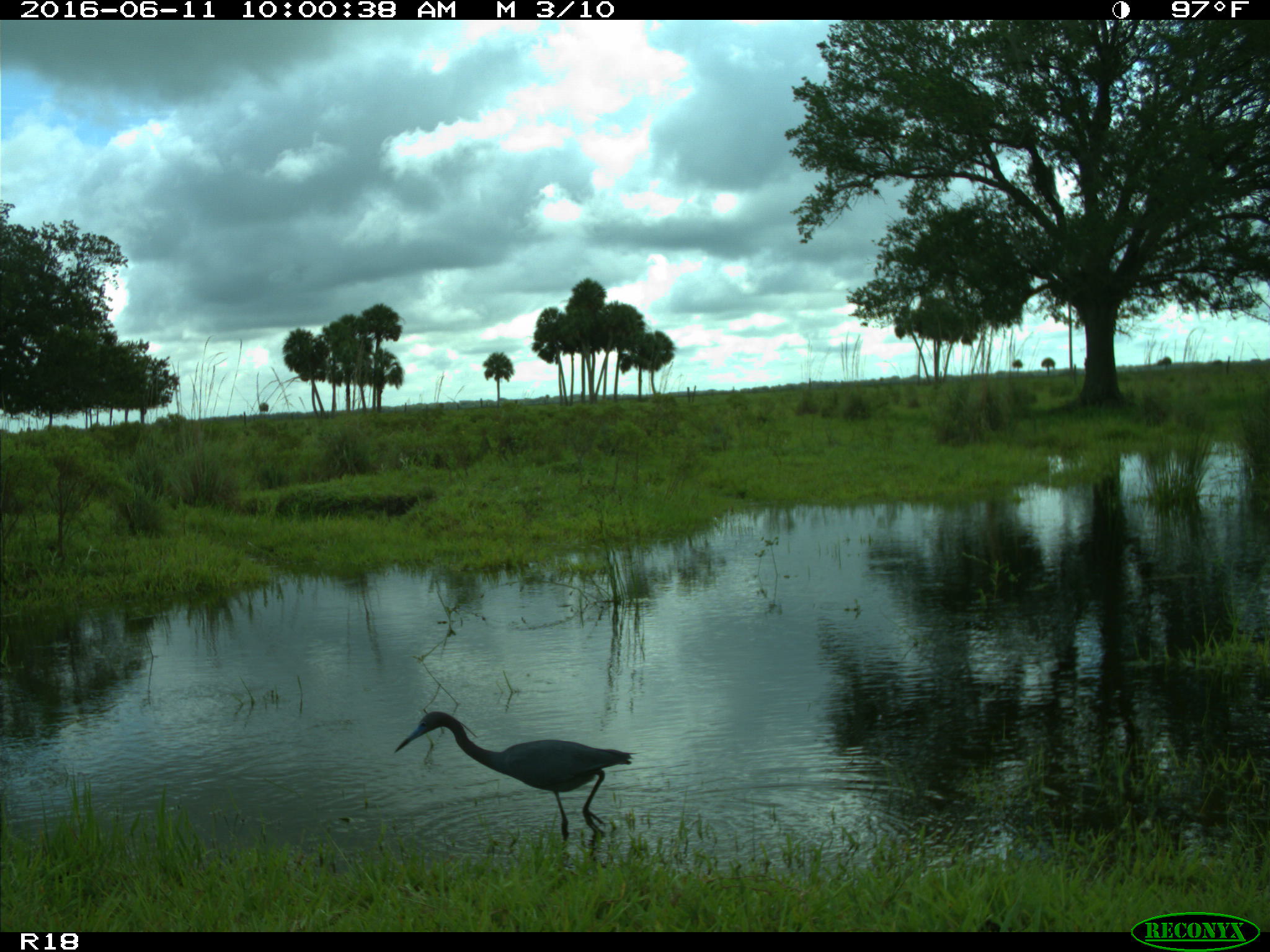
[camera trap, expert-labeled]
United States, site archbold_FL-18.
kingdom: Animalia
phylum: Chordata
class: Aves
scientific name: Aves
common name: birds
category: unidentified bird